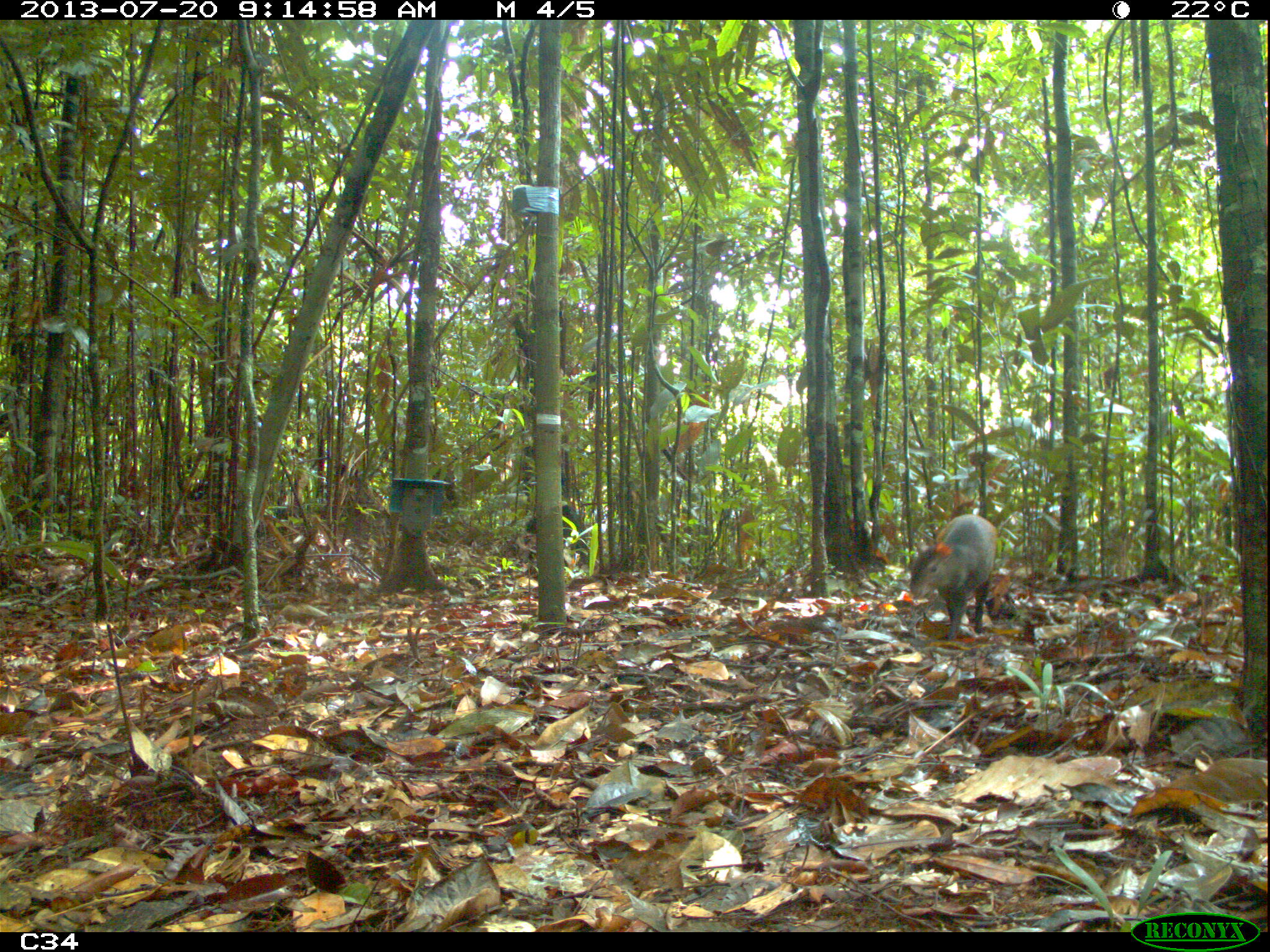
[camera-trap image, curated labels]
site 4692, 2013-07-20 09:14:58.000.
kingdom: Animalia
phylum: Chordata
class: Mammalia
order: Rodentia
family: Dasyproctidae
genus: Dasyprocta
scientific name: Dasyprocta leporina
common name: red-rumped agouti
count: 1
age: adult